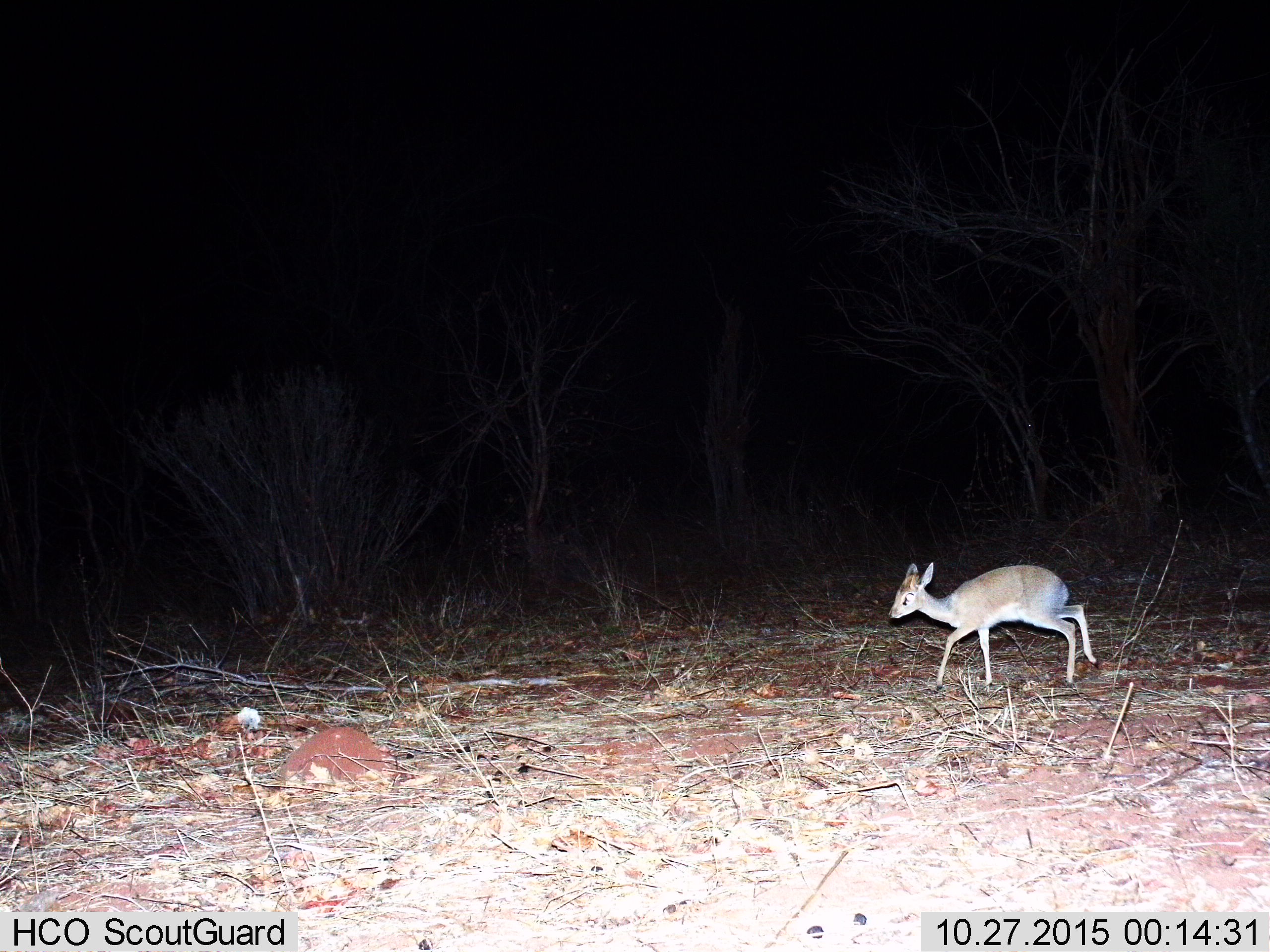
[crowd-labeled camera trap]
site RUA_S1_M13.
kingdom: Animalia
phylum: Chordata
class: Mammalia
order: Artiodactyla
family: Bovidae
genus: Madoqua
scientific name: Madoqua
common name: dik-dik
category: dikdik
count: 1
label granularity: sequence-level